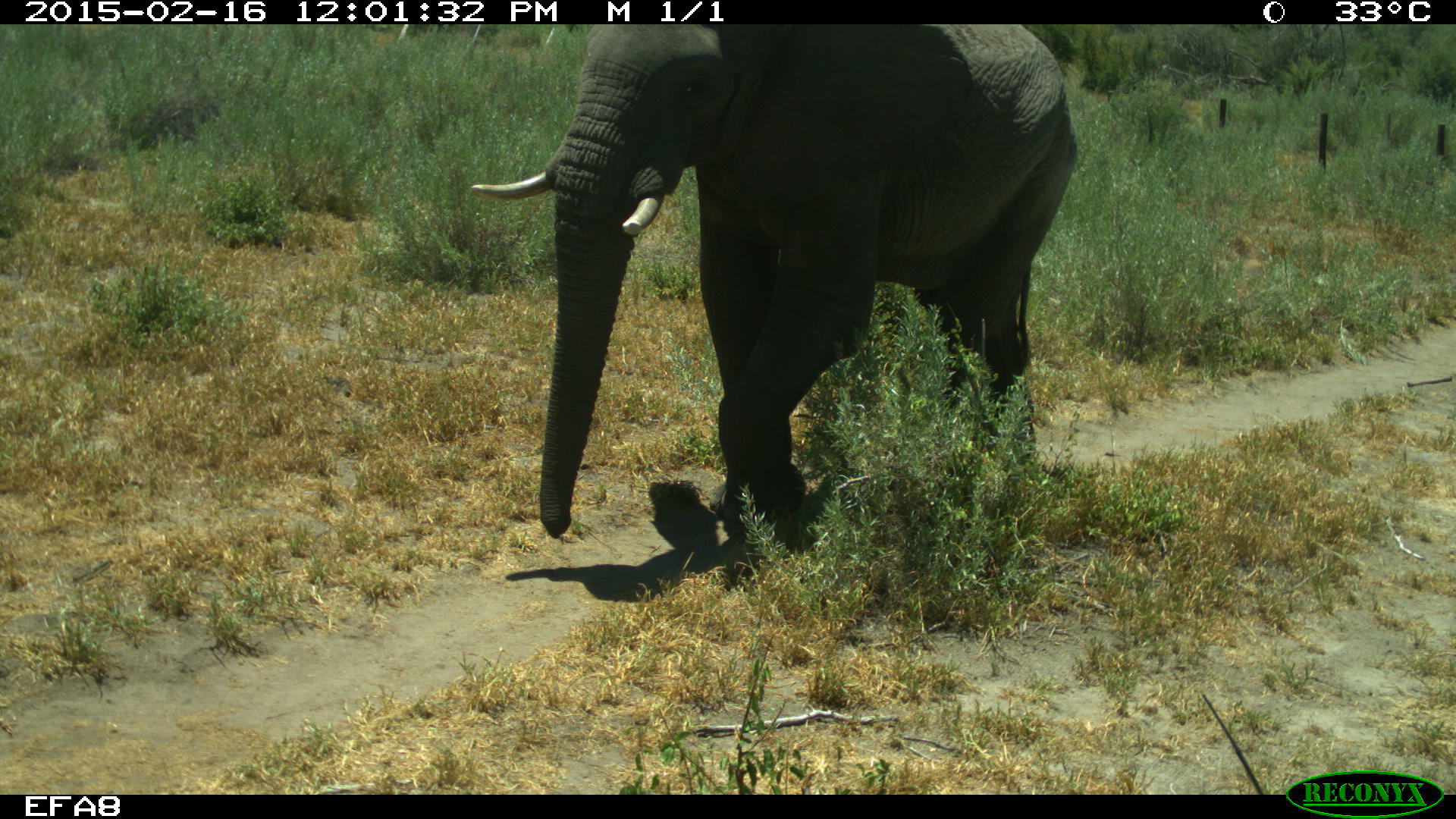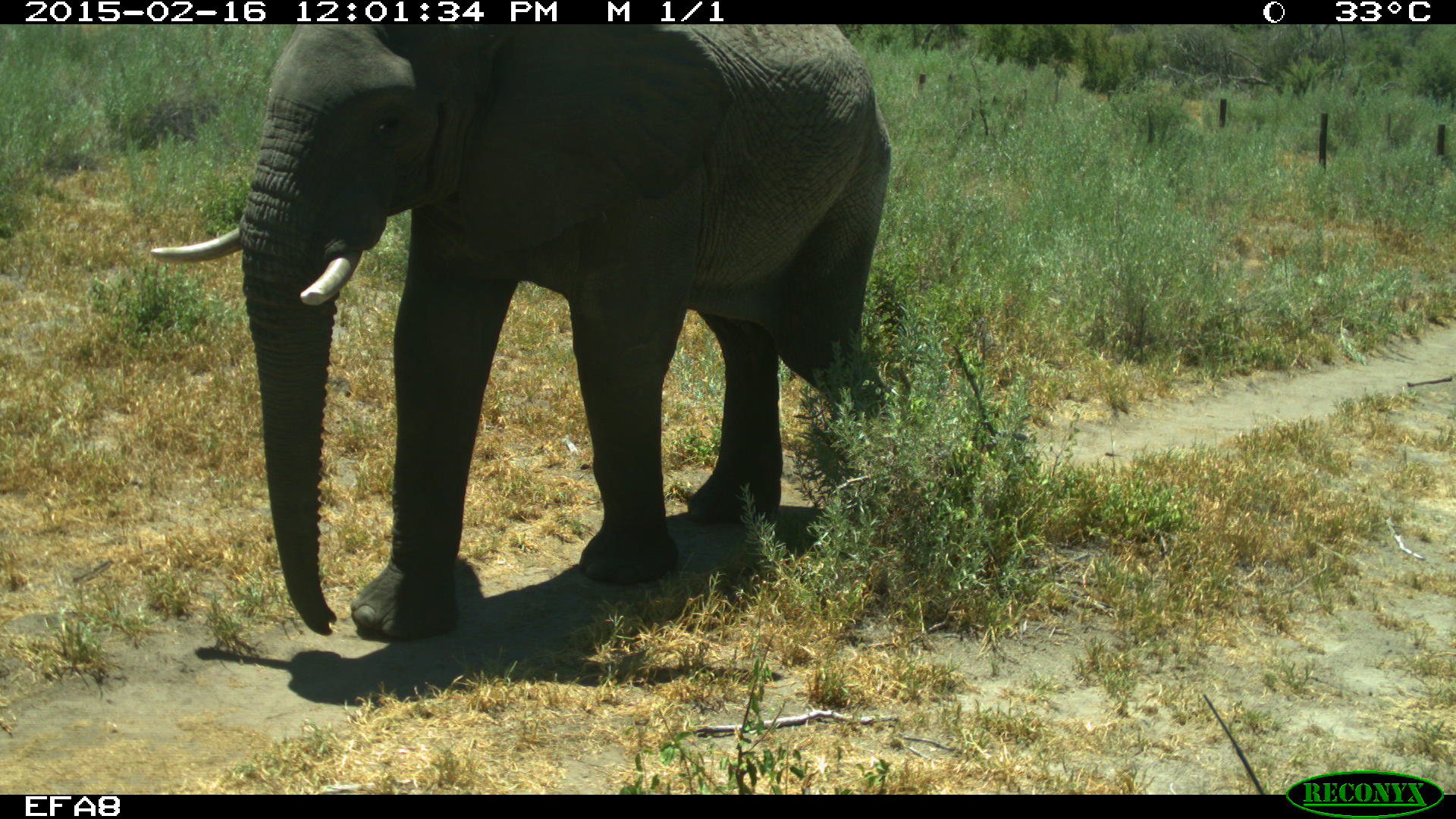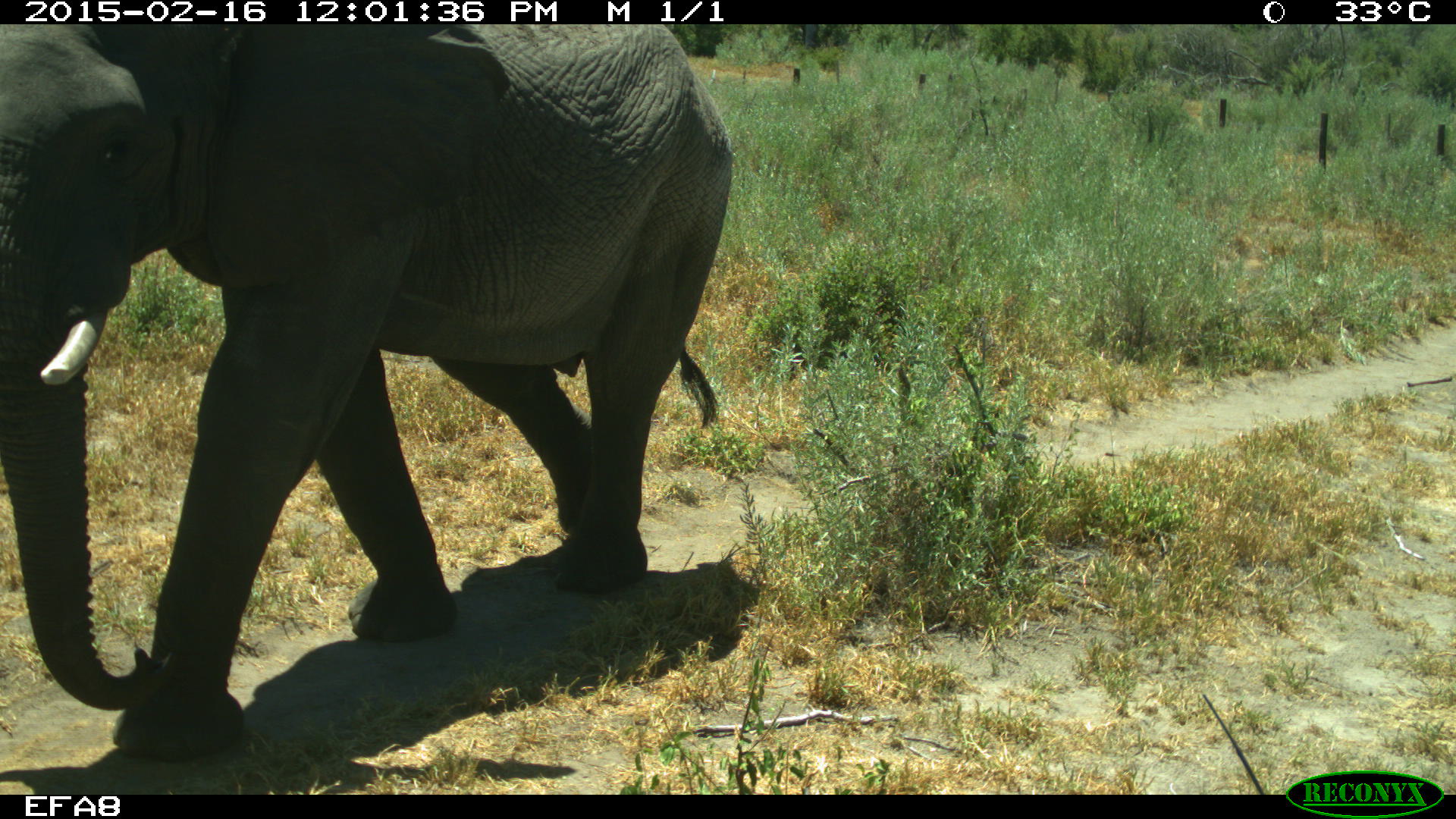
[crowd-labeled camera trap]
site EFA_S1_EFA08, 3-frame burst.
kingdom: Animalia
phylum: Chordata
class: Mammalia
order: Proboscidea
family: Elephantidae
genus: Loxodonta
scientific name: Loxodonta africana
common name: african bush elephant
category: elephant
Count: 1.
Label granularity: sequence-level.